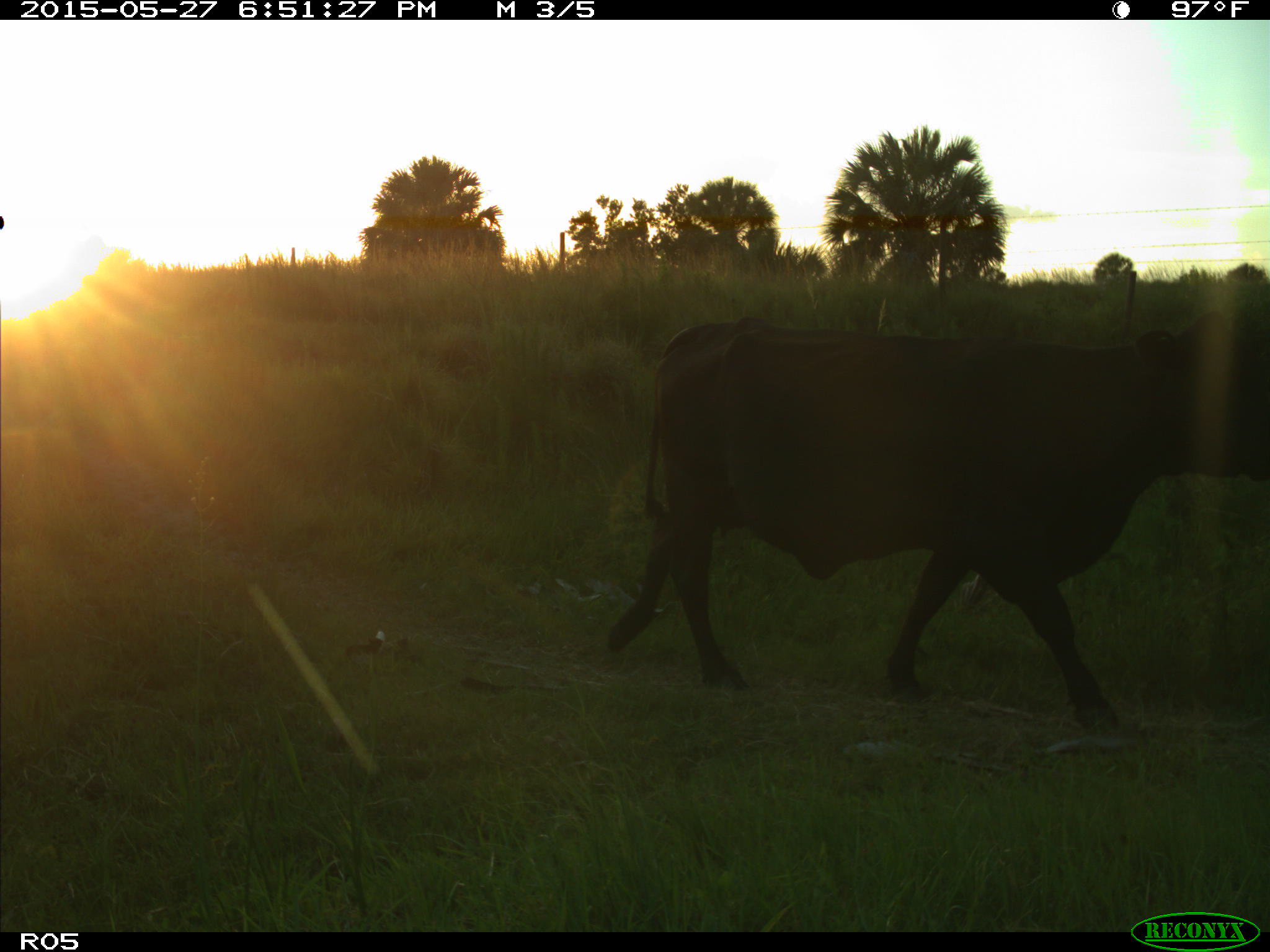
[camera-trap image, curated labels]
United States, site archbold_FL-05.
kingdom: Animalia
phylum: Chordata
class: Mammalia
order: Artiodactyla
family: Bovidae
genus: Bos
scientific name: Bos taurus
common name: domestic cow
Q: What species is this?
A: Bos taurus (domestic cow).